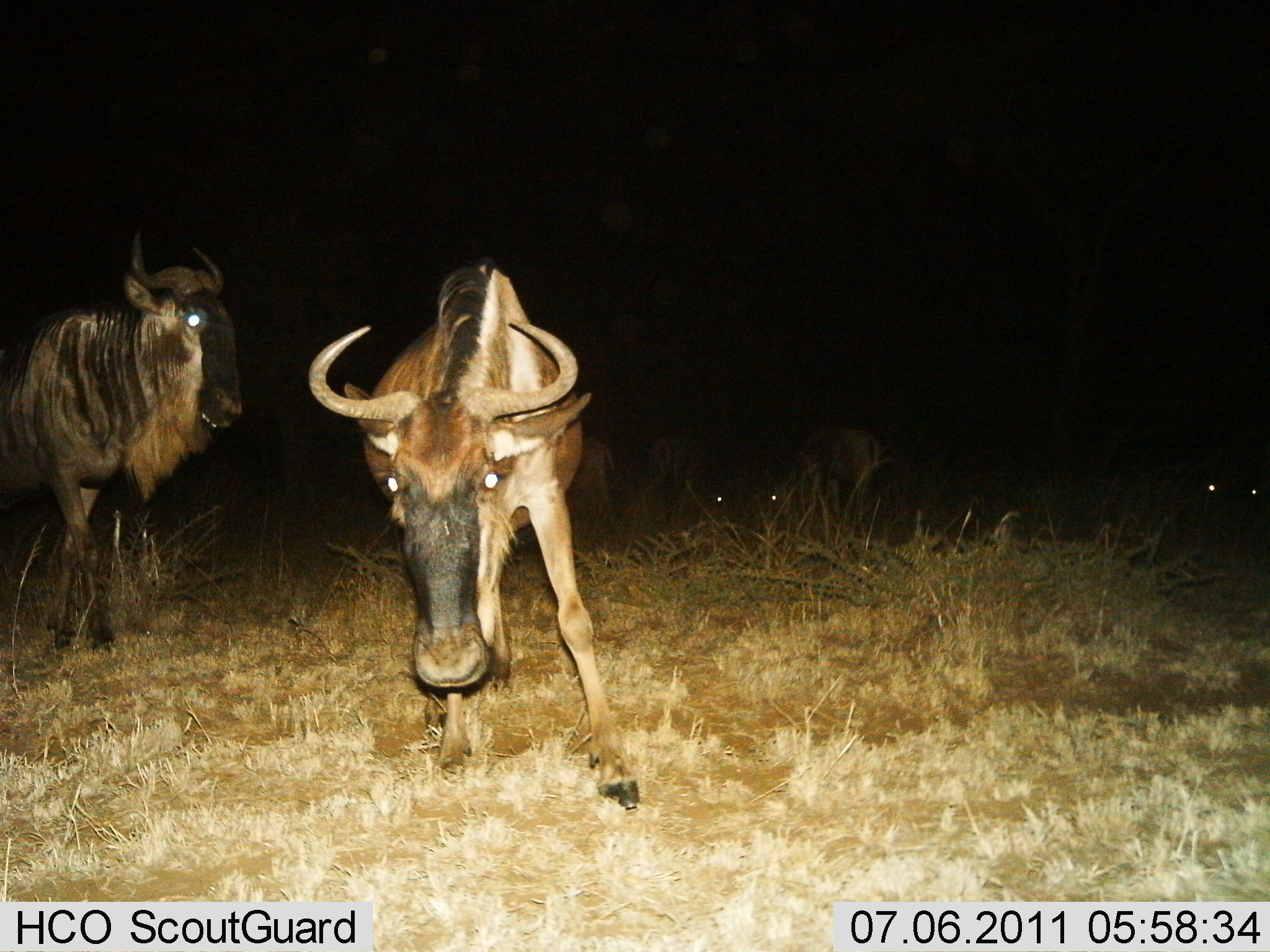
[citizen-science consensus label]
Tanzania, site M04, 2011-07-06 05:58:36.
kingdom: Animalia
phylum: Chordata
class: Mammalia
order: Artiodactyla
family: Bovidae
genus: Connochaetes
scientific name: Connochaetes taurinus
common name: blue wildebeest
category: wildebeest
Wildebeest (blue wildebeest) (Connochaetes taurinus), count 4. Behavior (volunteer vote fractions): standing 80%, resting 10%, moving 10%, interacting 10%. Young present (vote fraction): 0%. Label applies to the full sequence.